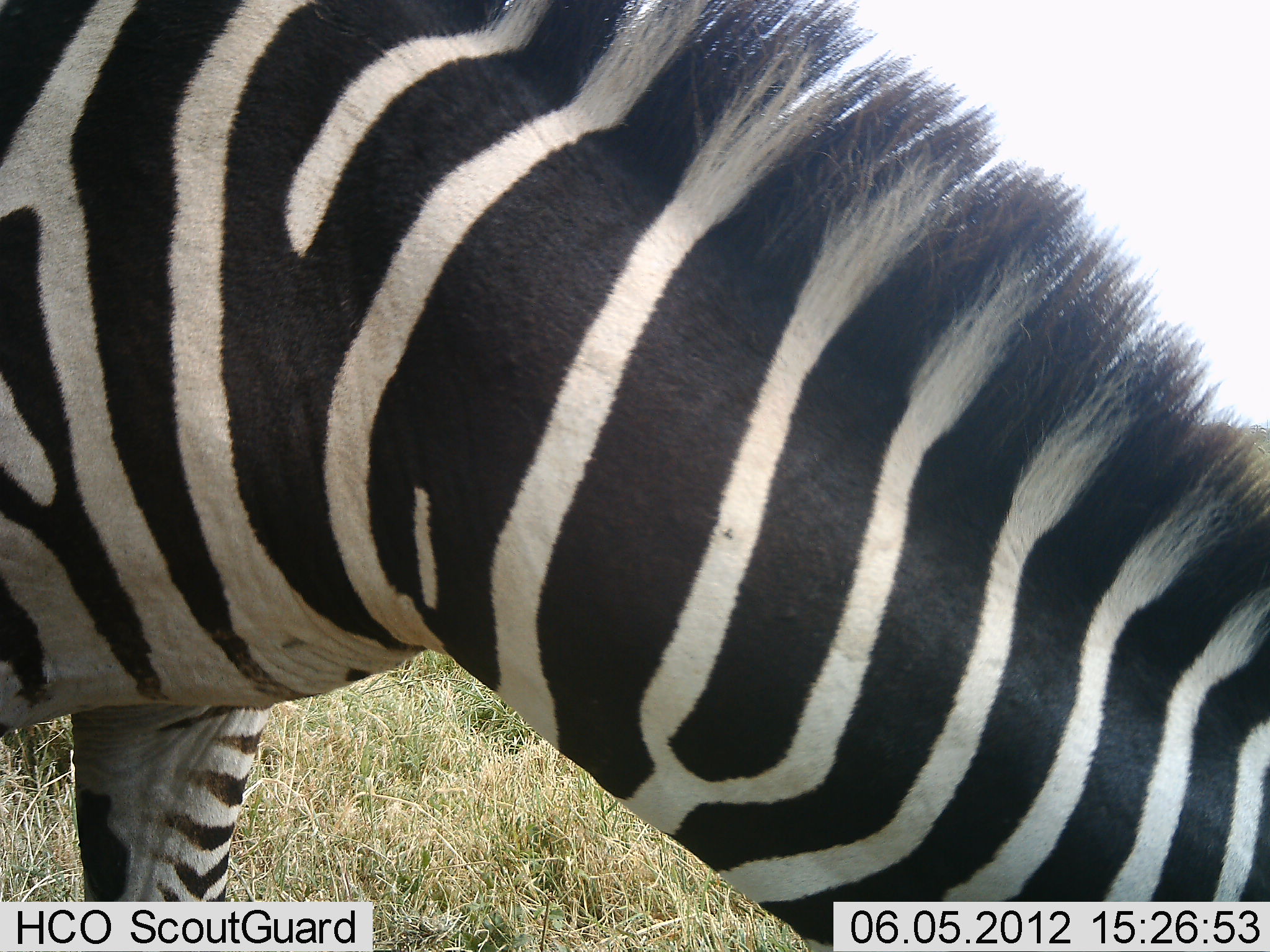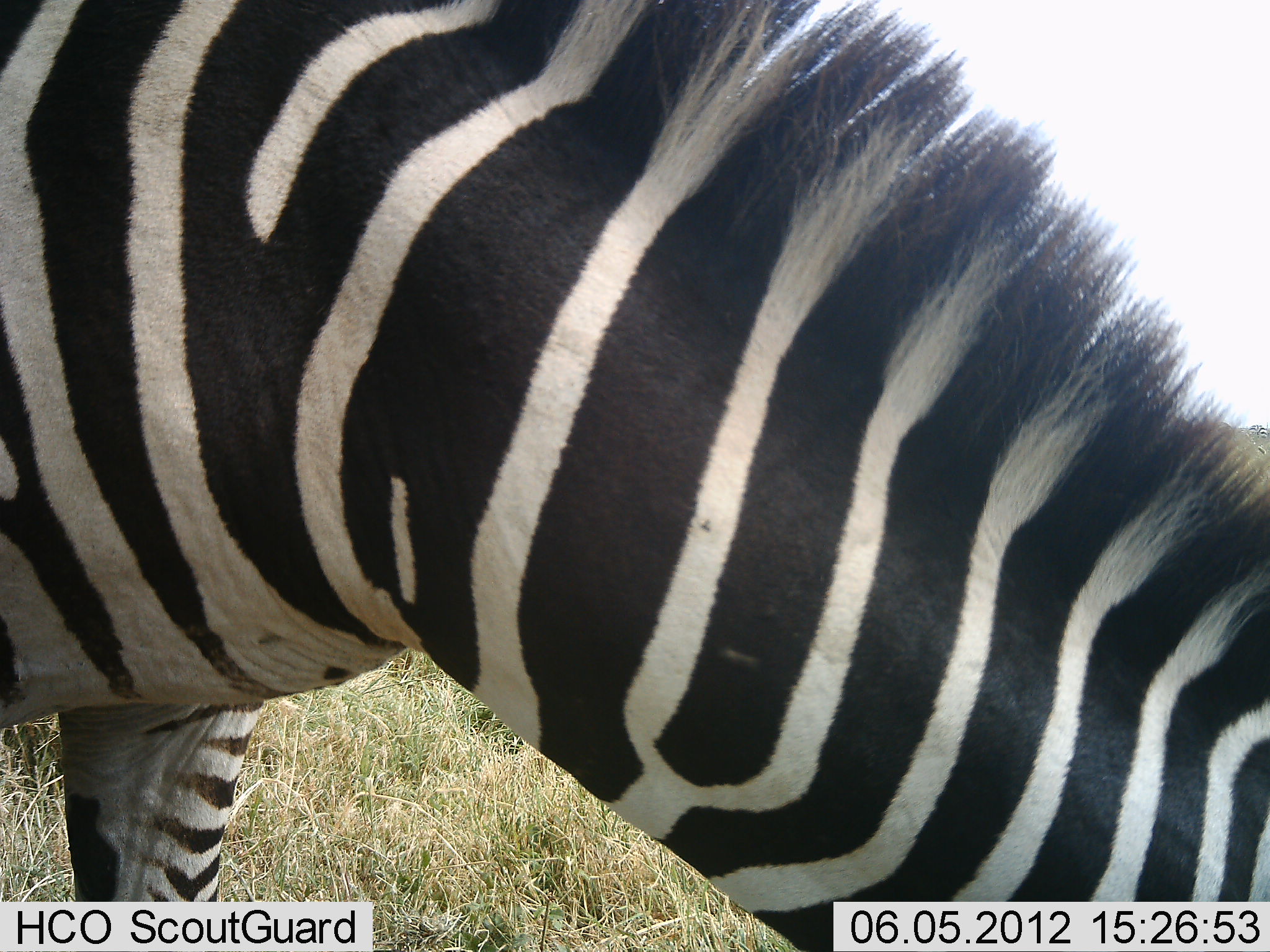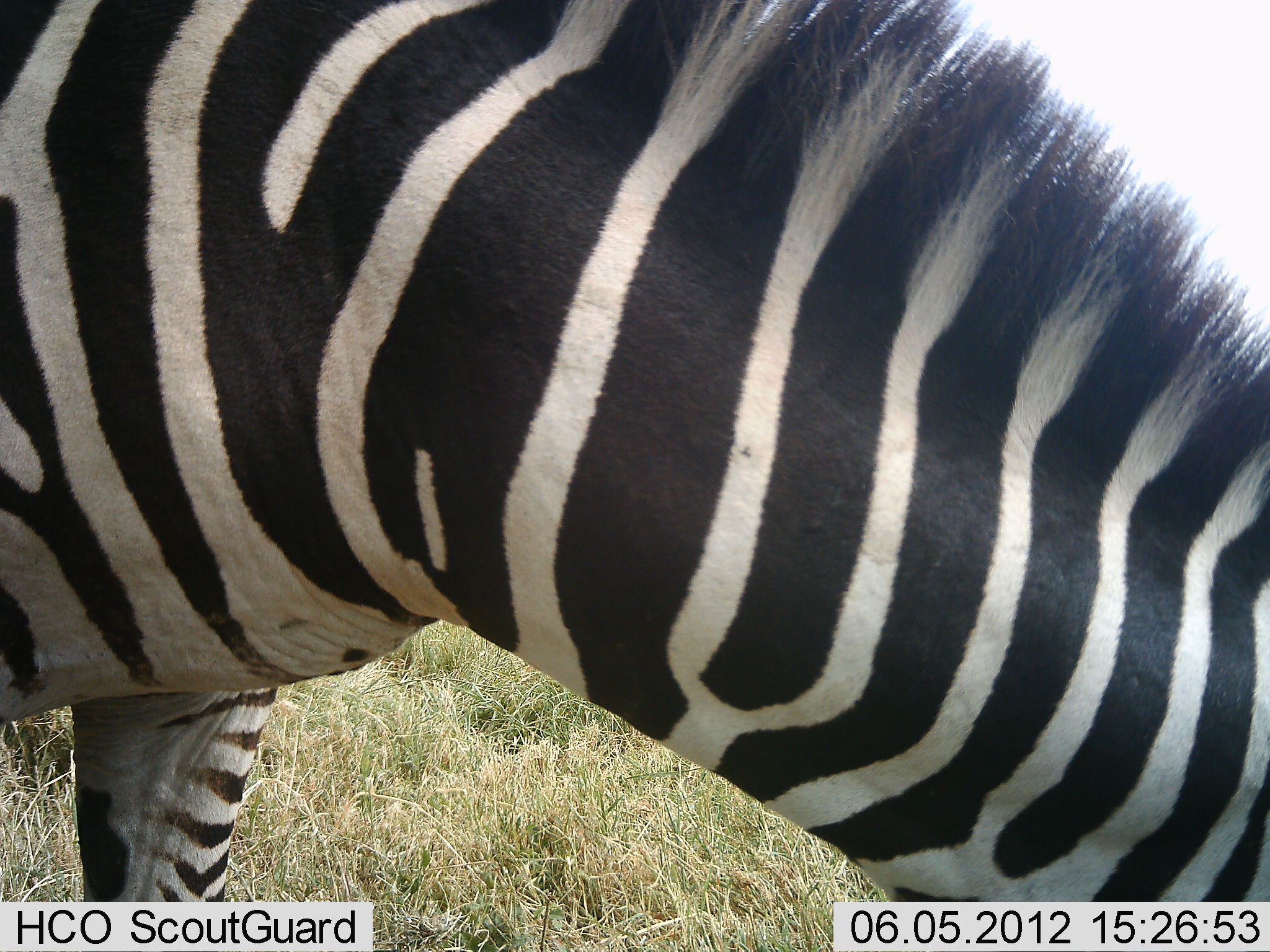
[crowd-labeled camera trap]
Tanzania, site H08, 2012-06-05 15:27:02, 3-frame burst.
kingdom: Animalia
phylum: Chordata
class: Mammalia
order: Perissodactyla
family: Equidae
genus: Equus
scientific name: Equus quagga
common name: plains zebra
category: zebra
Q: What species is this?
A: Zebra (plains zebra) (Equus quagga).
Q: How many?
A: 1.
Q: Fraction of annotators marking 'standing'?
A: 40%.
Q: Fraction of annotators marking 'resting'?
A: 0%.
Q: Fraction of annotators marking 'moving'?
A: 0%.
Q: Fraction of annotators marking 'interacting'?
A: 0%.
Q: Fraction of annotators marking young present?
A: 0%.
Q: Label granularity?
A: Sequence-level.